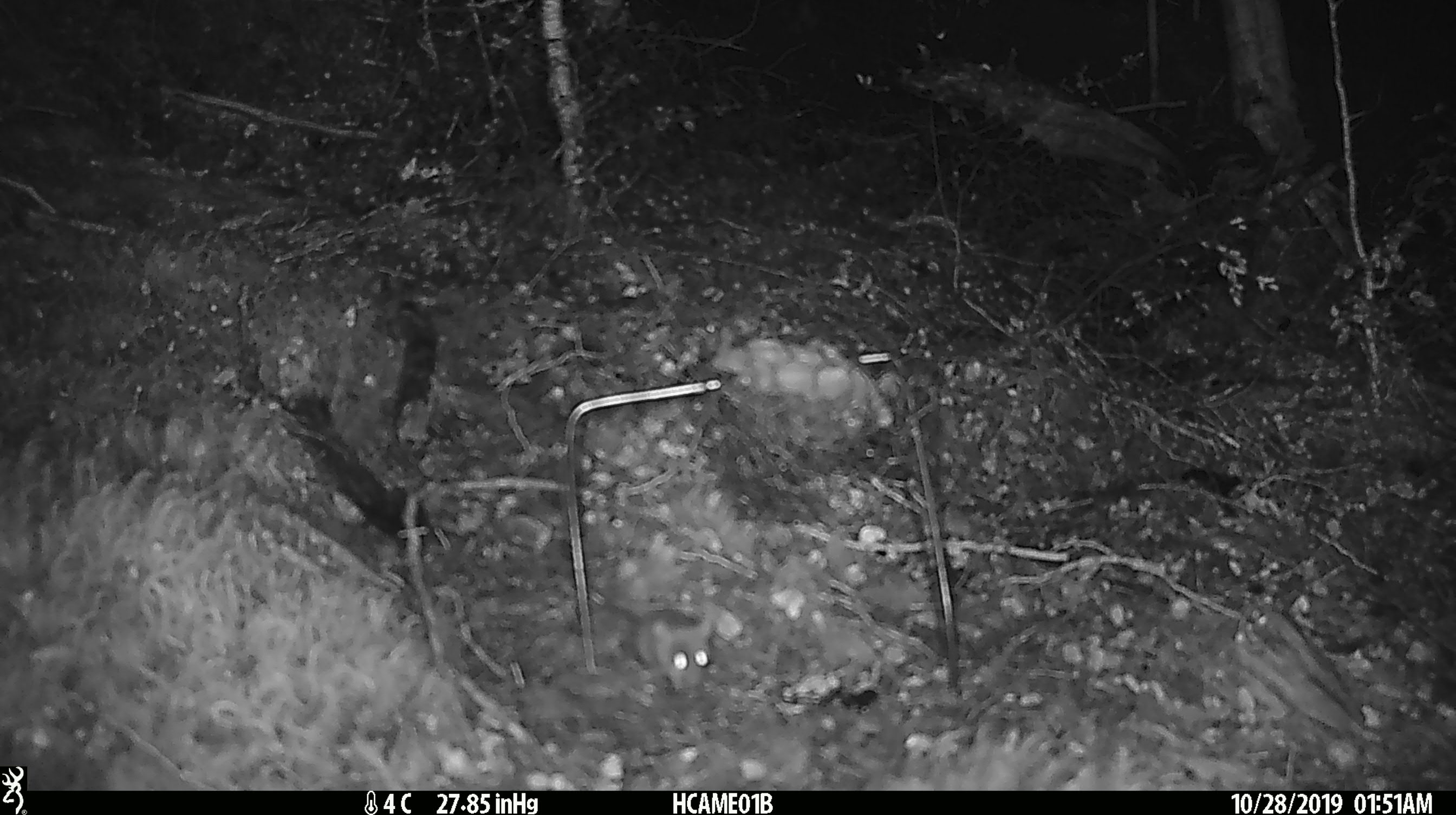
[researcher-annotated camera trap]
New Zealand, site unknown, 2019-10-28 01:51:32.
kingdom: Animalia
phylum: Chordata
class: Mammalia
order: Rodentia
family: Muridae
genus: Mus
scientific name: Mus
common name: mouse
Mouse (Mus).